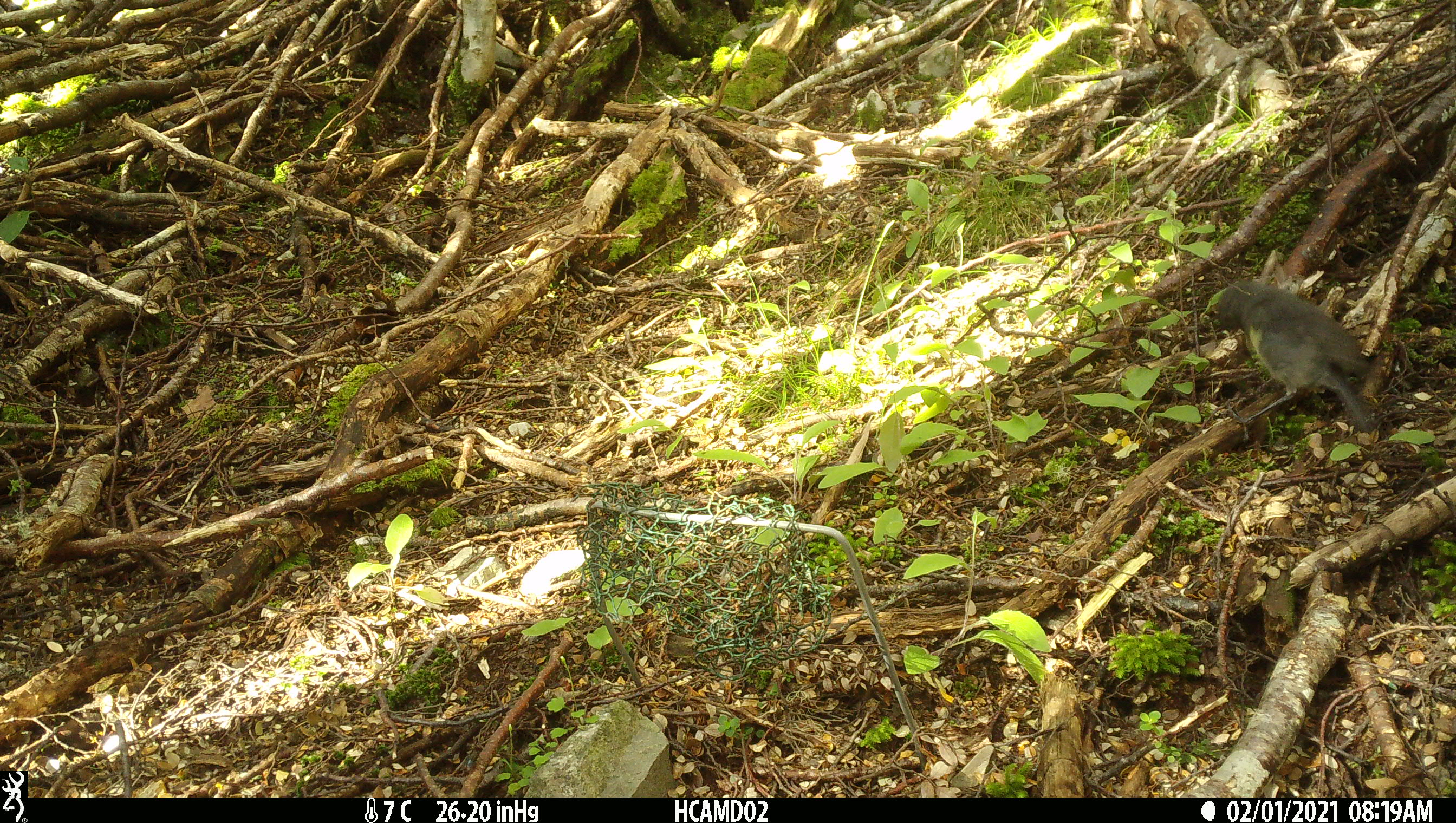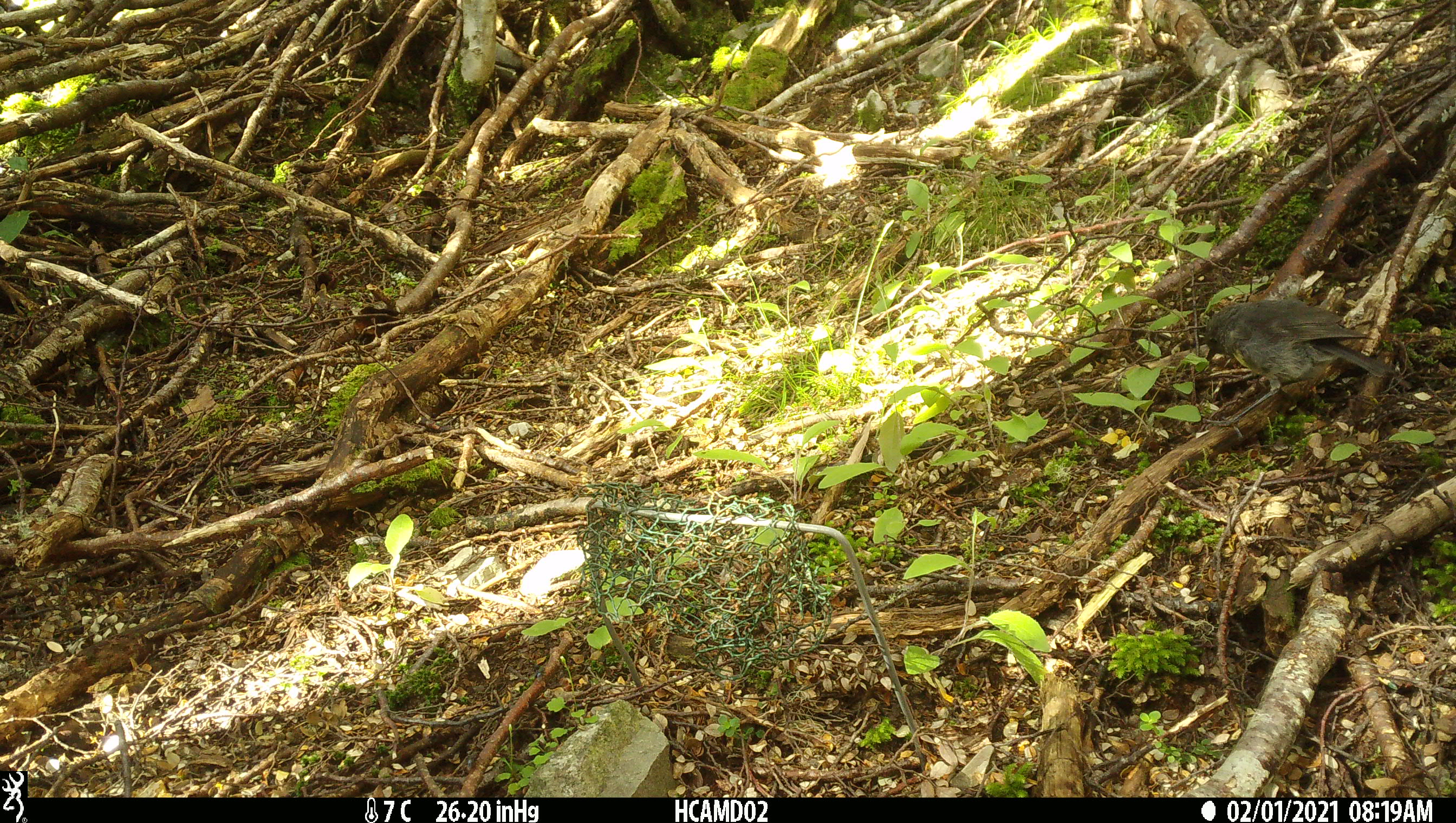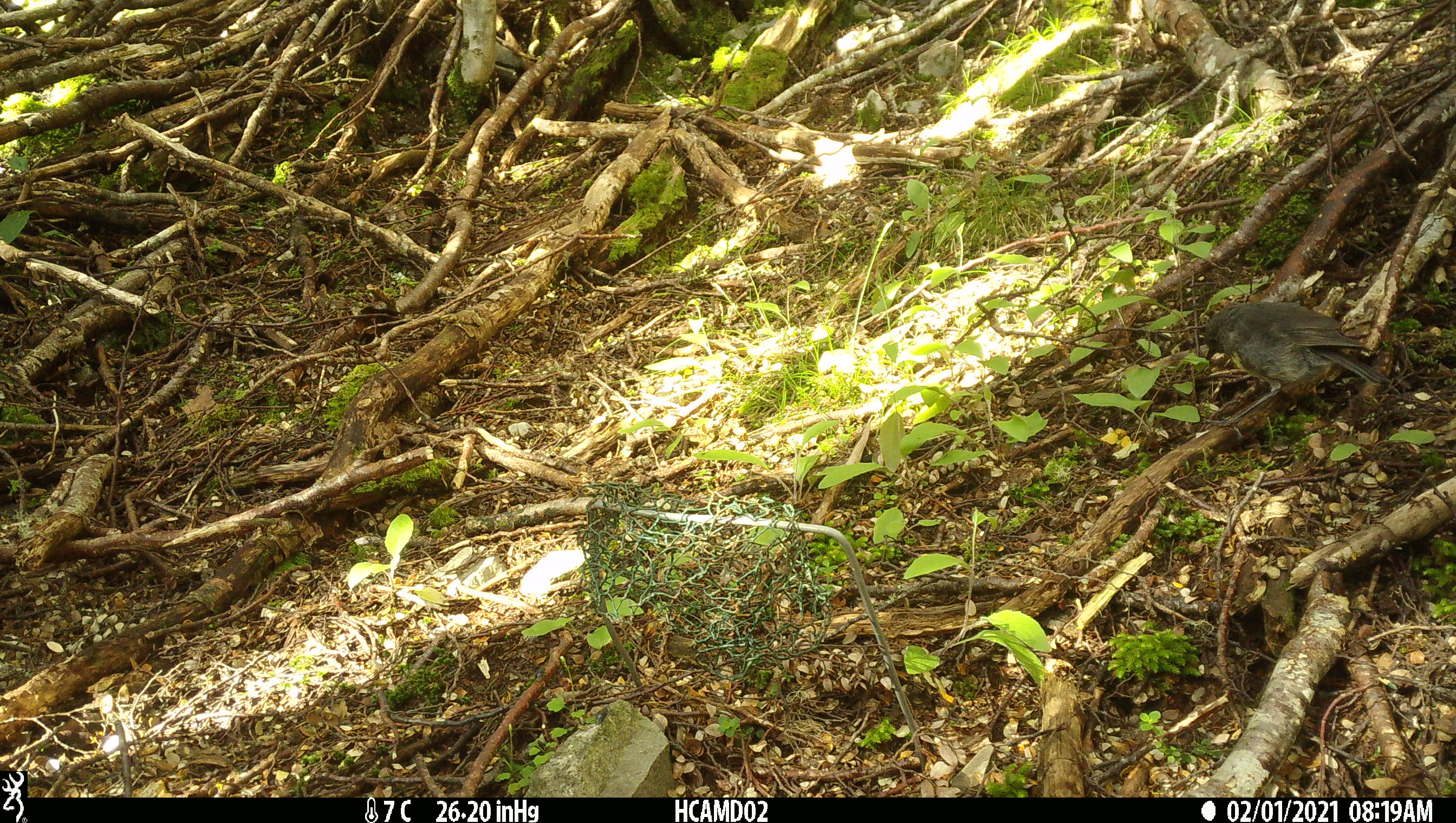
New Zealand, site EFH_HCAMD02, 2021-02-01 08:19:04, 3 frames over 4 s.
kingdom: Animalia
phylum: Chordata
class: Aves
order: Passeriformes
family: Petroicidae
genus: Petroica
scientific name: Petroica australis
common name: new zealand robin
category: robin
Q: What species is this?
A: Robin (new zealand robin) (Petroica australis).